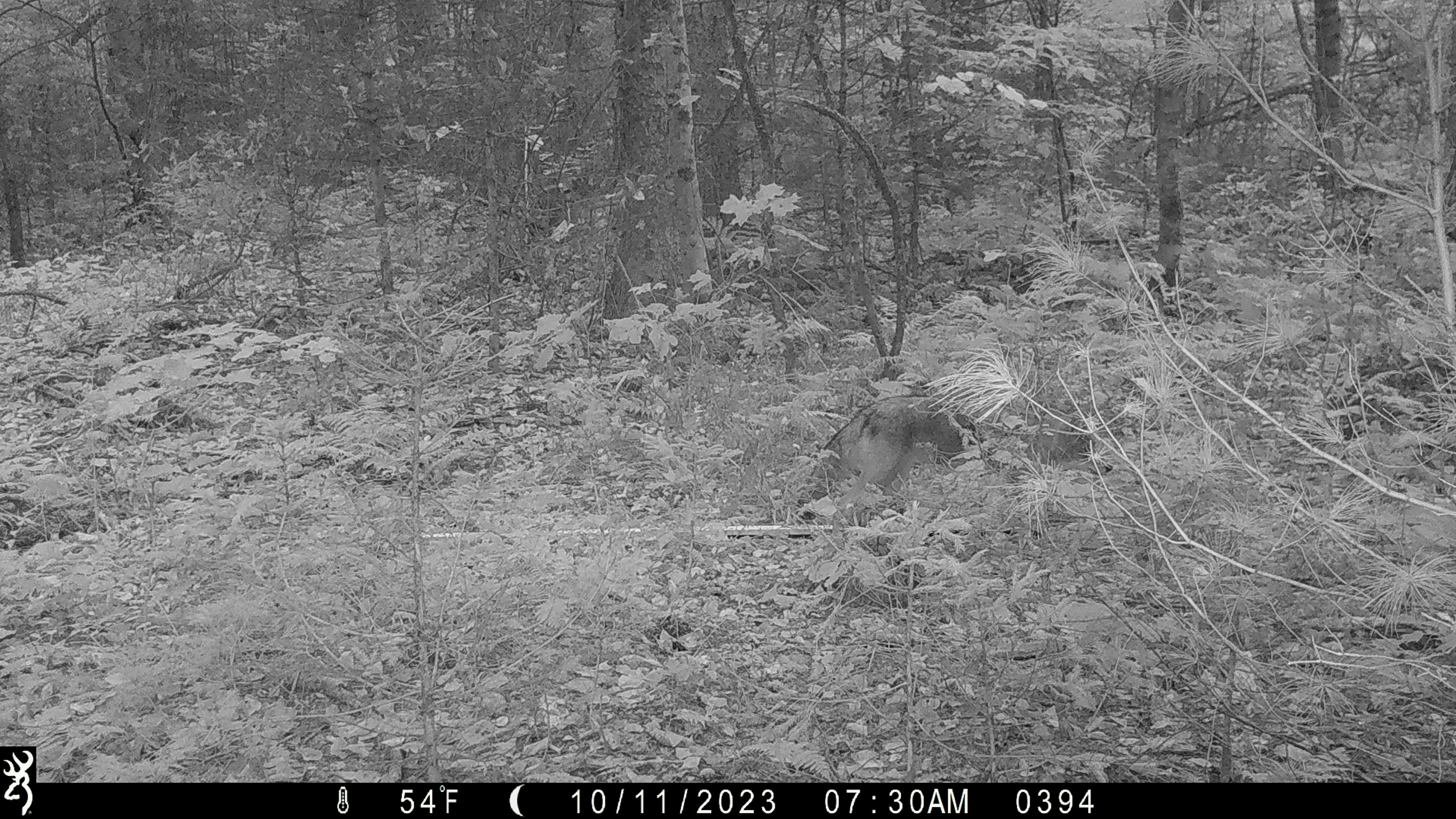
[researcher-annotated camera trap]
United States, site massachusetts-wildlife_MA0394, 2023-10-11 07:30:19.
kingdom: Animalia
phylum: Chordata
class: Mammalia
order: Carnivora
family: Canidae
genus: Canis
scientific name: Canis latrans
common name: coyote